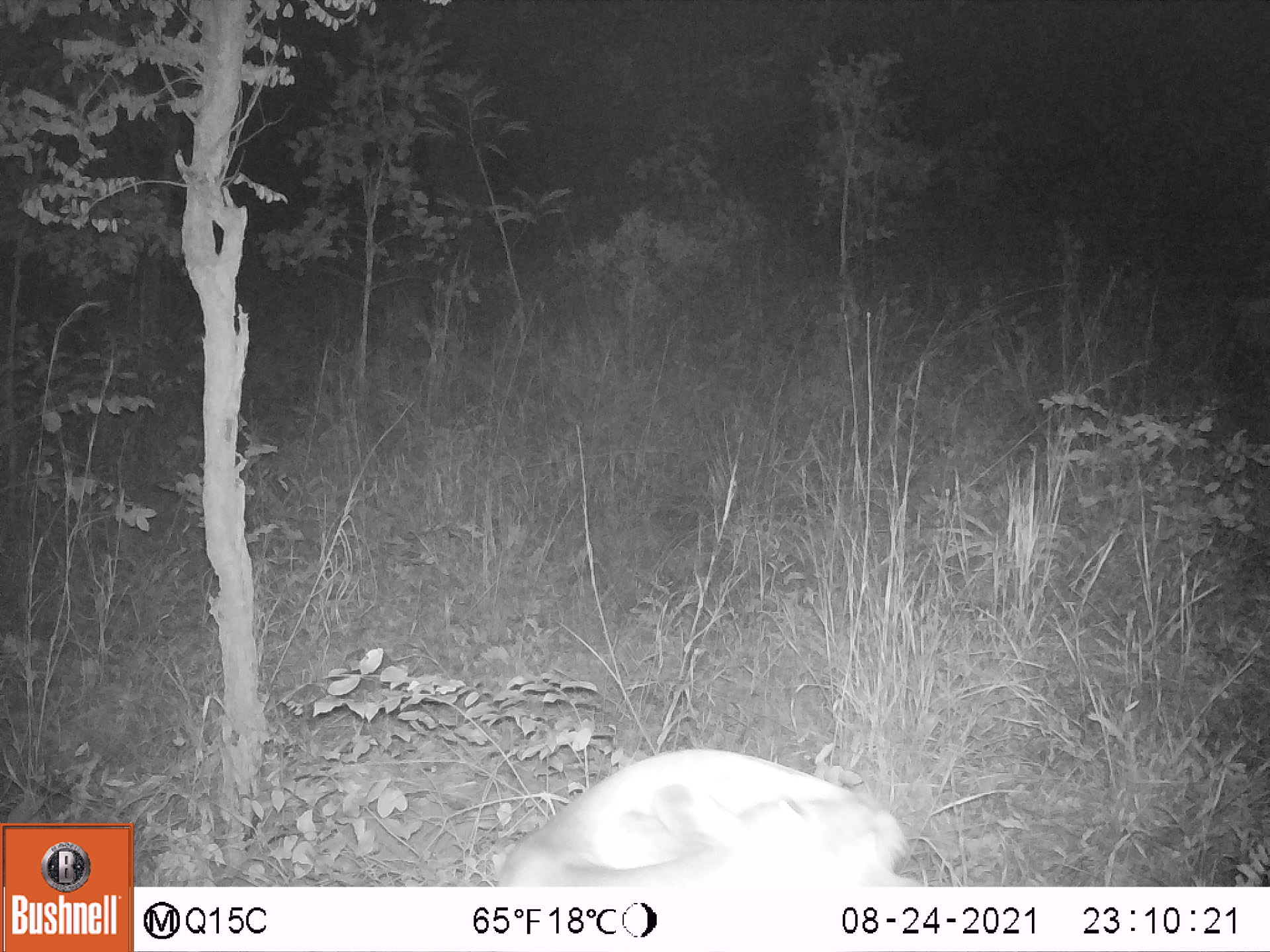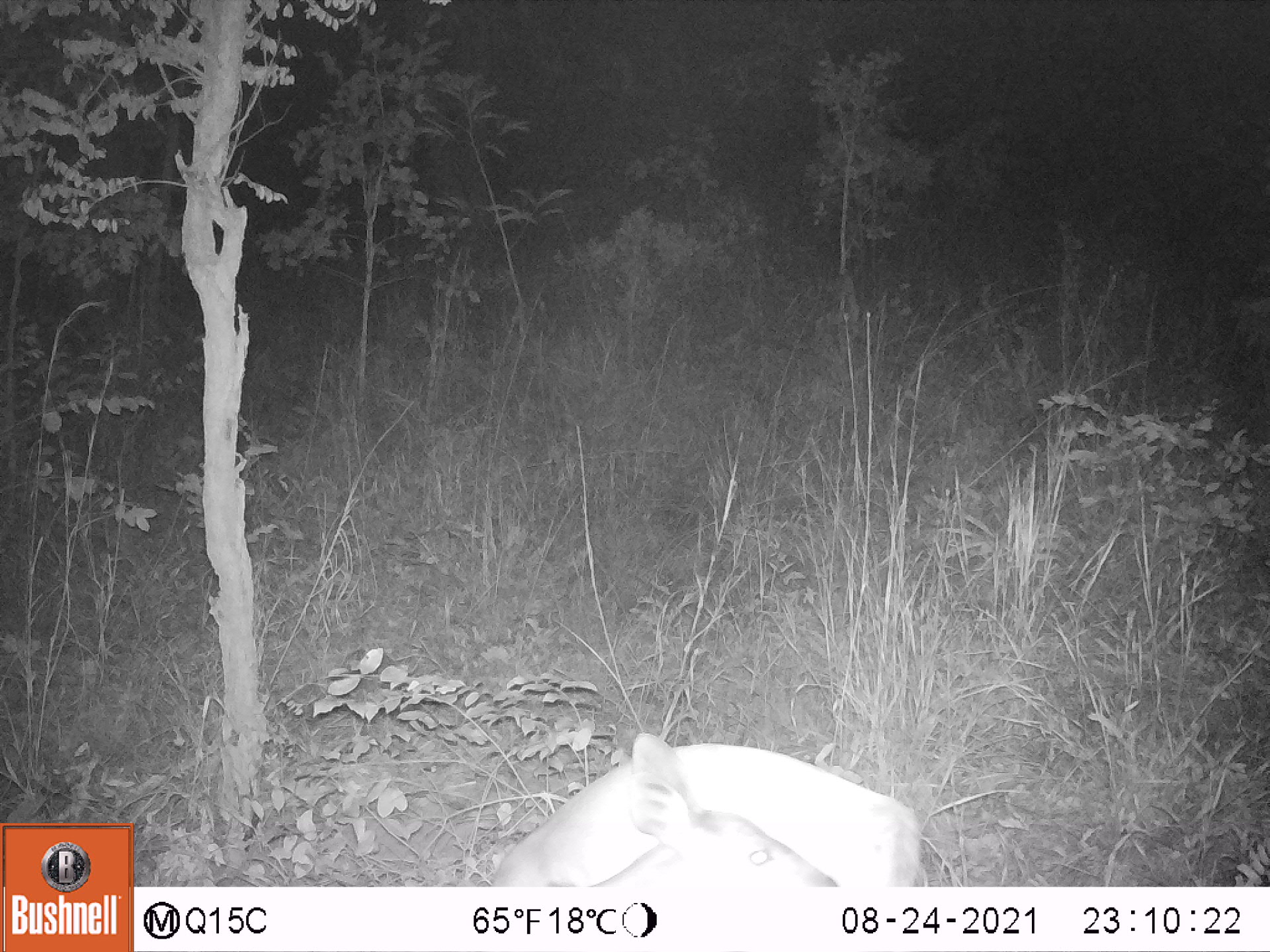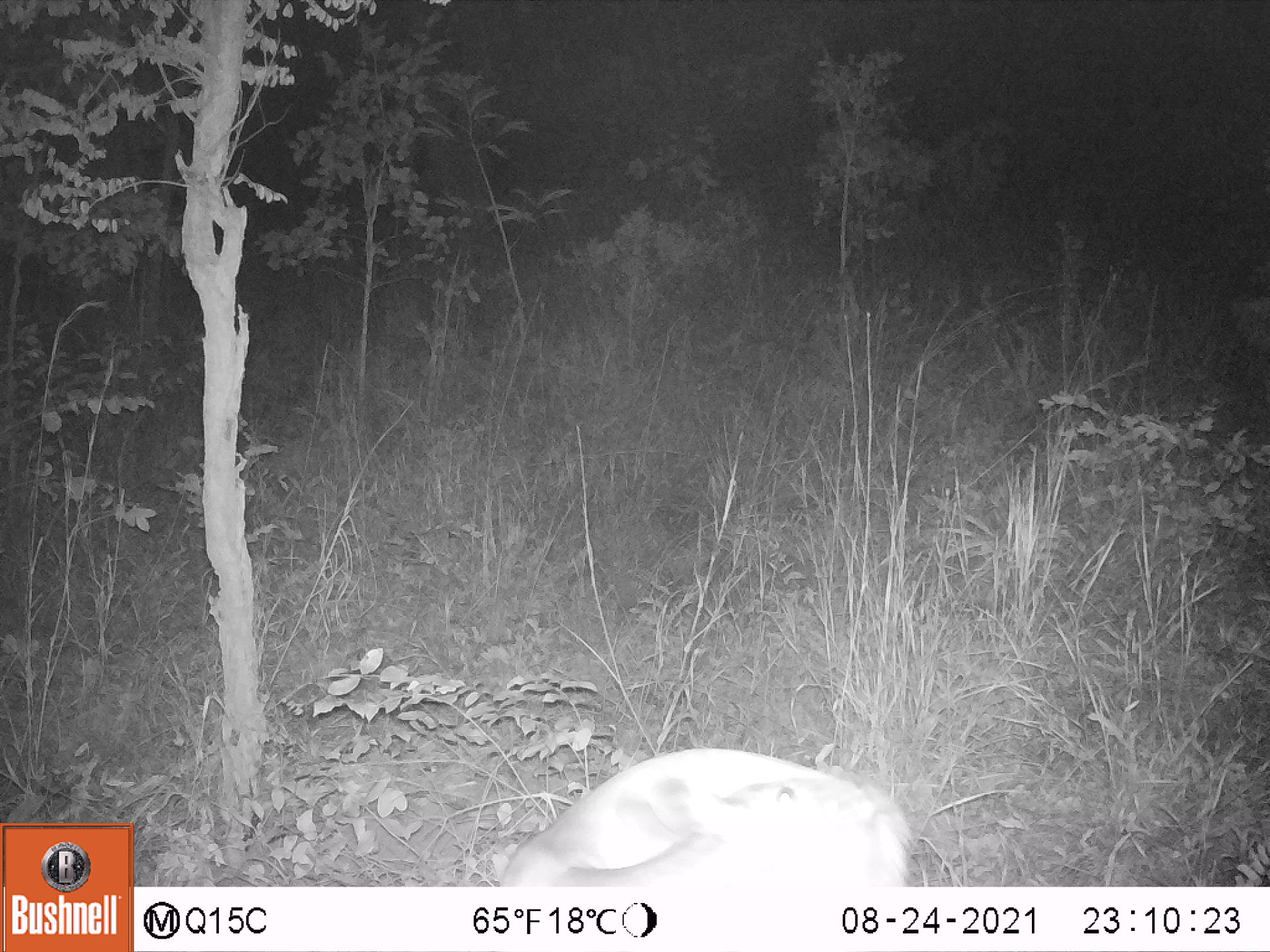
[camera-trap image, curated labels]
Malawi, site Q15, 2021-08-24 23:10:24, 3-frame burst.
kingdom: Animalia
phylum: Chordata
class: Mammalia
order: Artiodactyla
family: Bovidae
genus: Tragelaphus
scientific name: Tragelaphus sylvaticus sylvaticus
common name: cape bushbuck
Cape bushbuck (Tragelaphus sylvaticus sylvaticus), count 1.